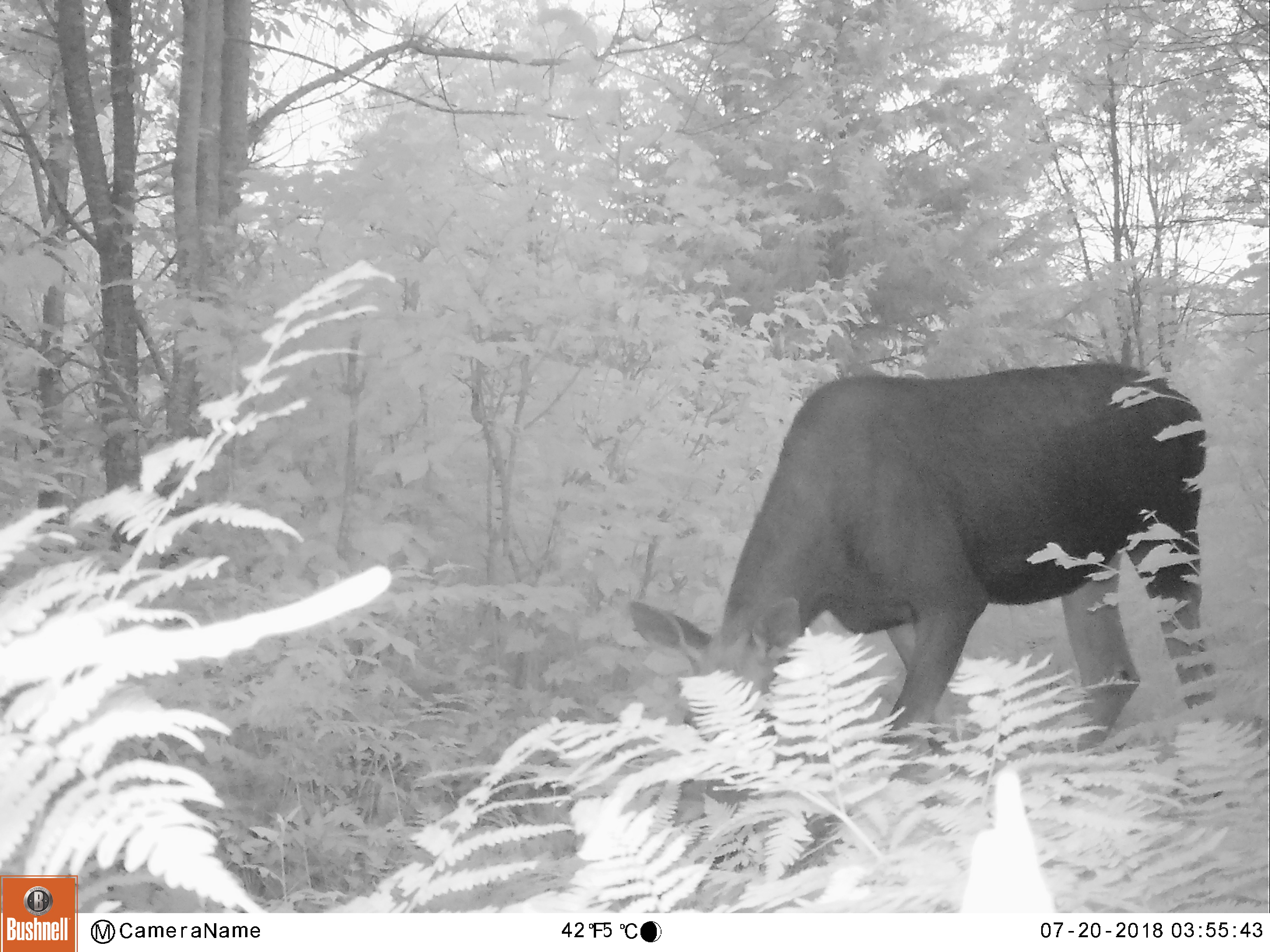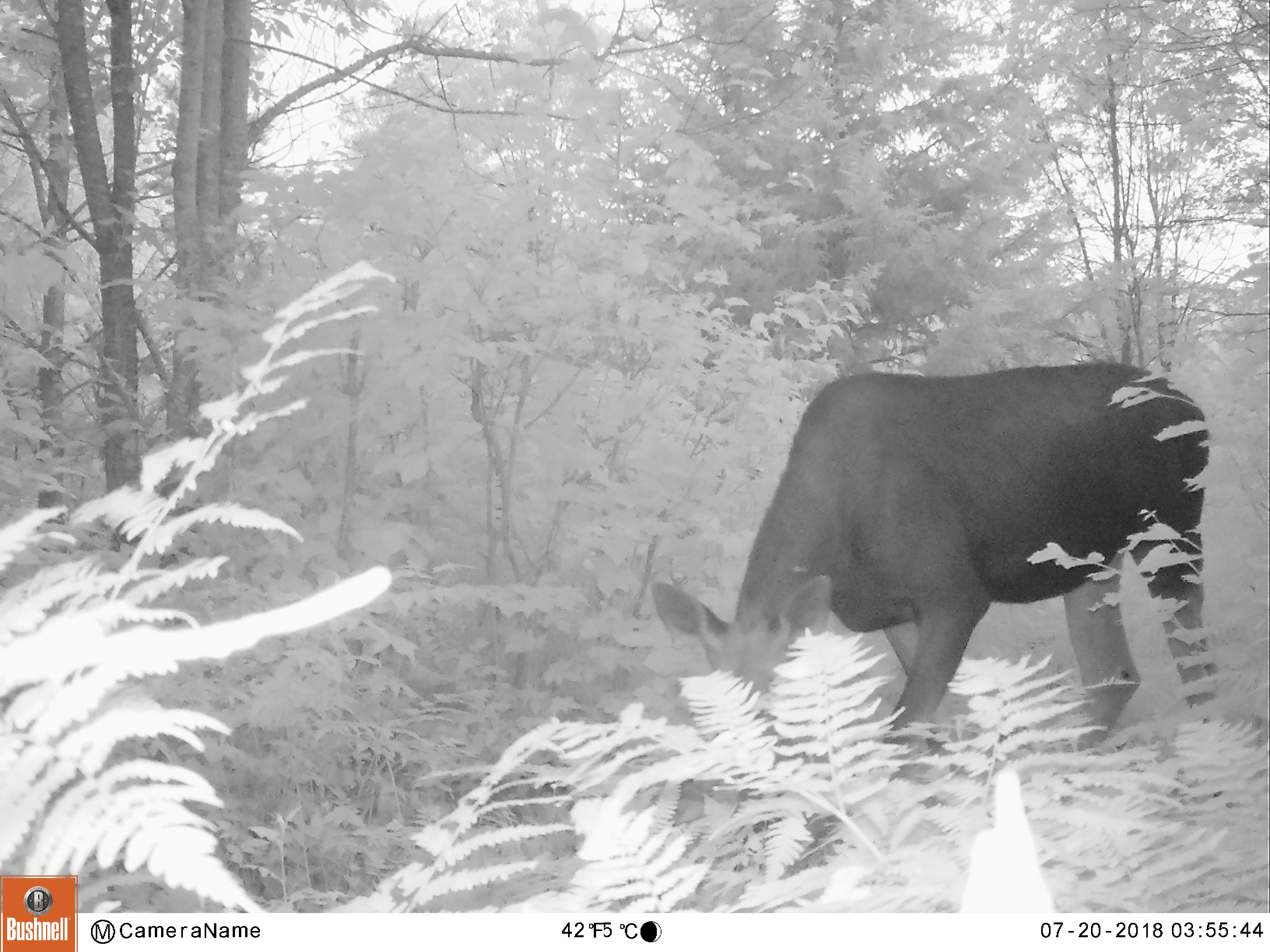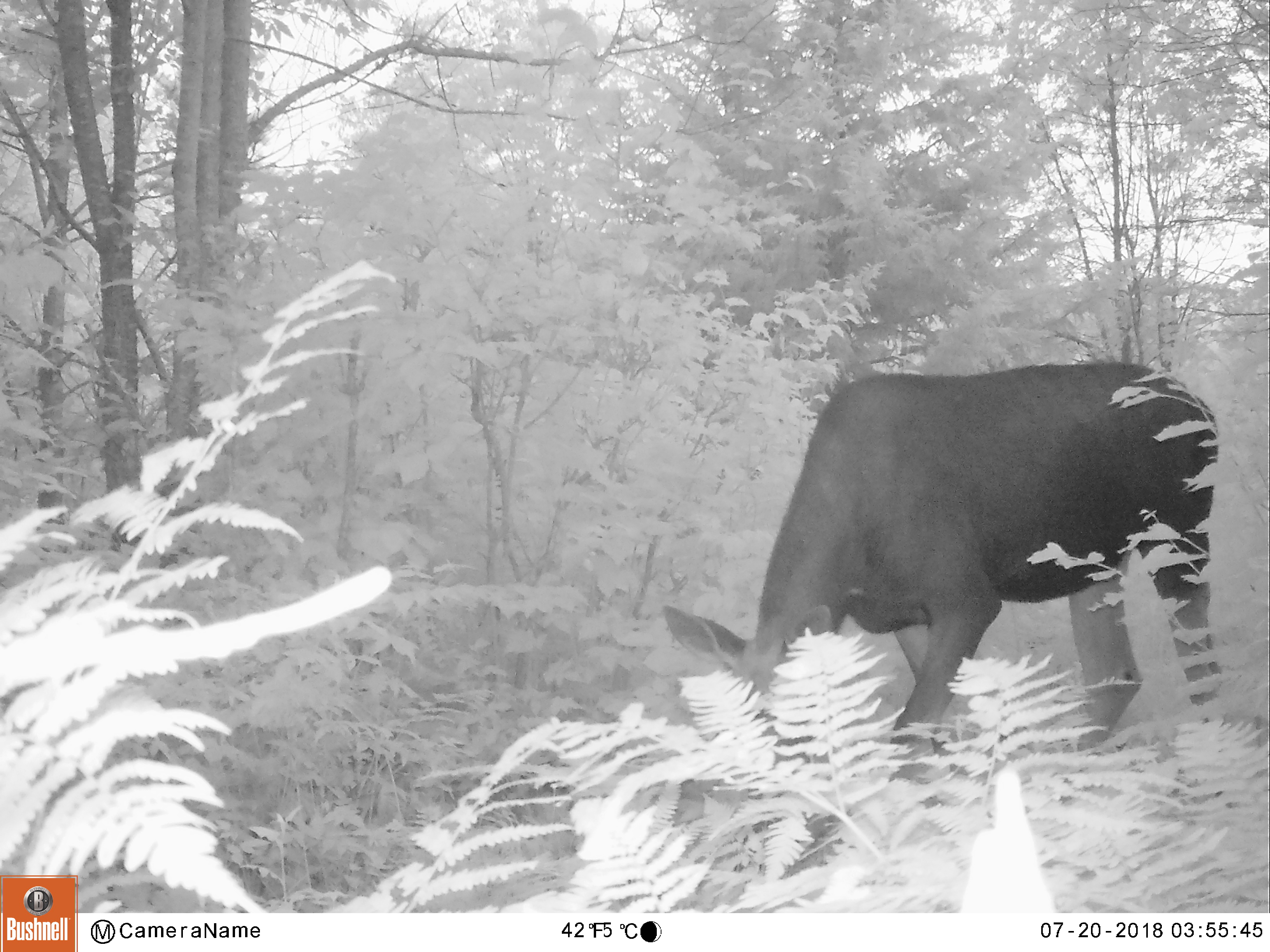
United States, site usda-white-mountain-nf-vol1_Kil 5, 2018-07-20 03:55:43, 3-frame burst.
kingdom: Animalia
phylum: Chordata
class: Mammalia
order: Artiodactyla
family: Cervidae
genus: Alces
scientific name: Alces alces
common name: moose